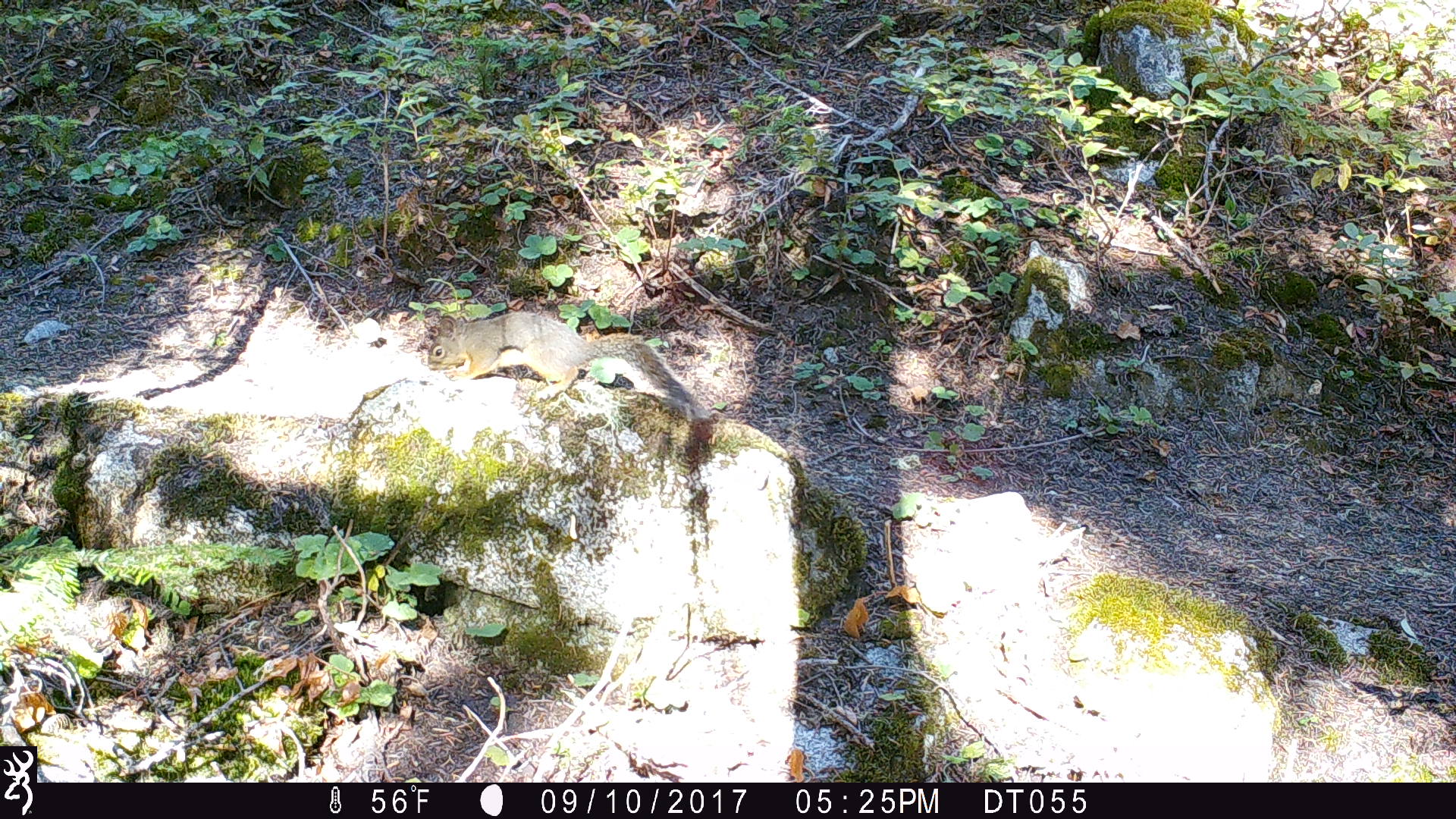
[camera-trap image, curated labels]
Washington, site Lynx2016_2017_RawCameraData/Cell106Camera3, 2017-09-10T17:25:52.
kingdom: Animalia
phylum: Chordata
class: Mammalia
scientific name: Mammalia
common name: small mammal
Small mammal (Mammalia). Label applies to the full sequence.